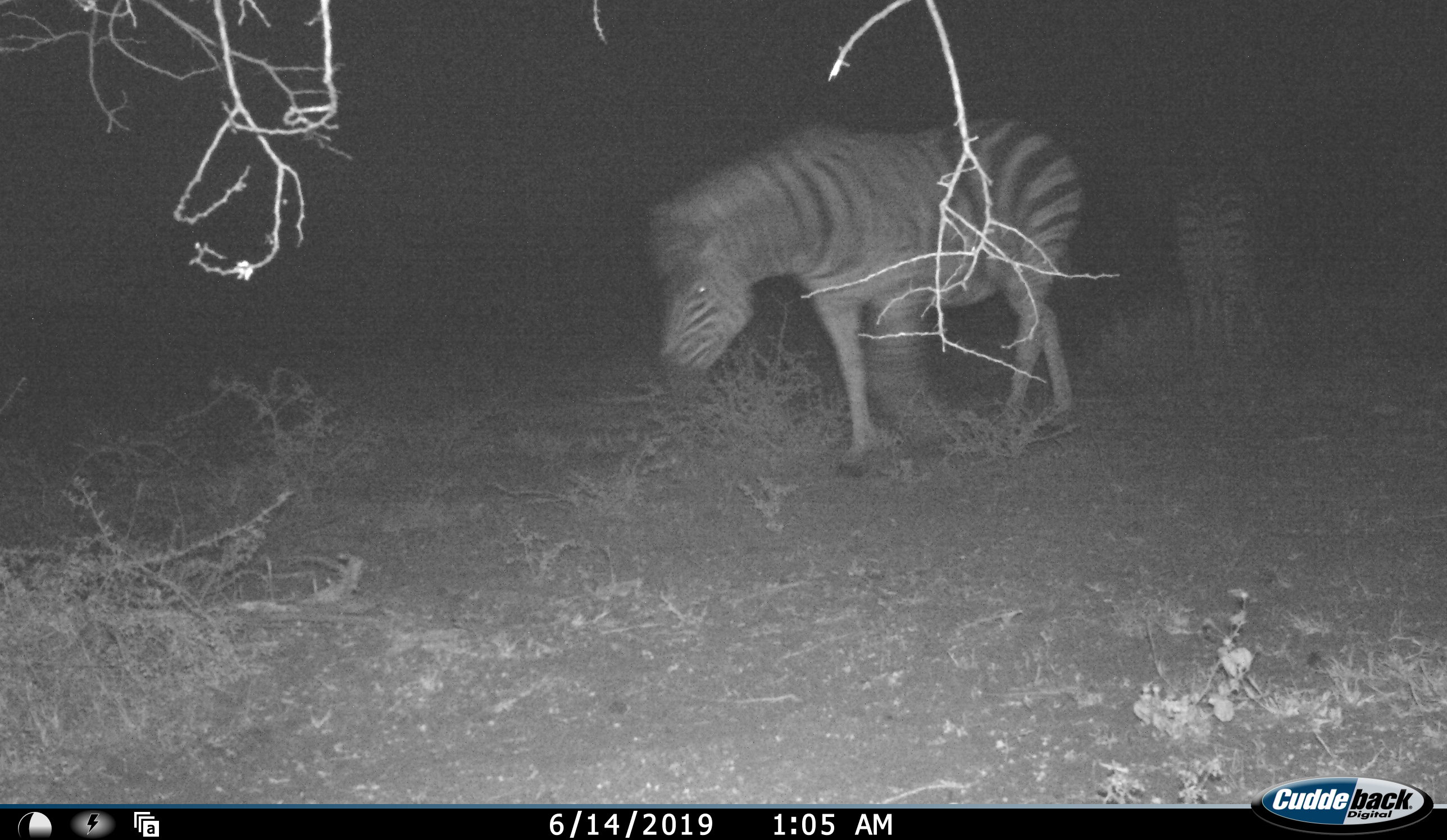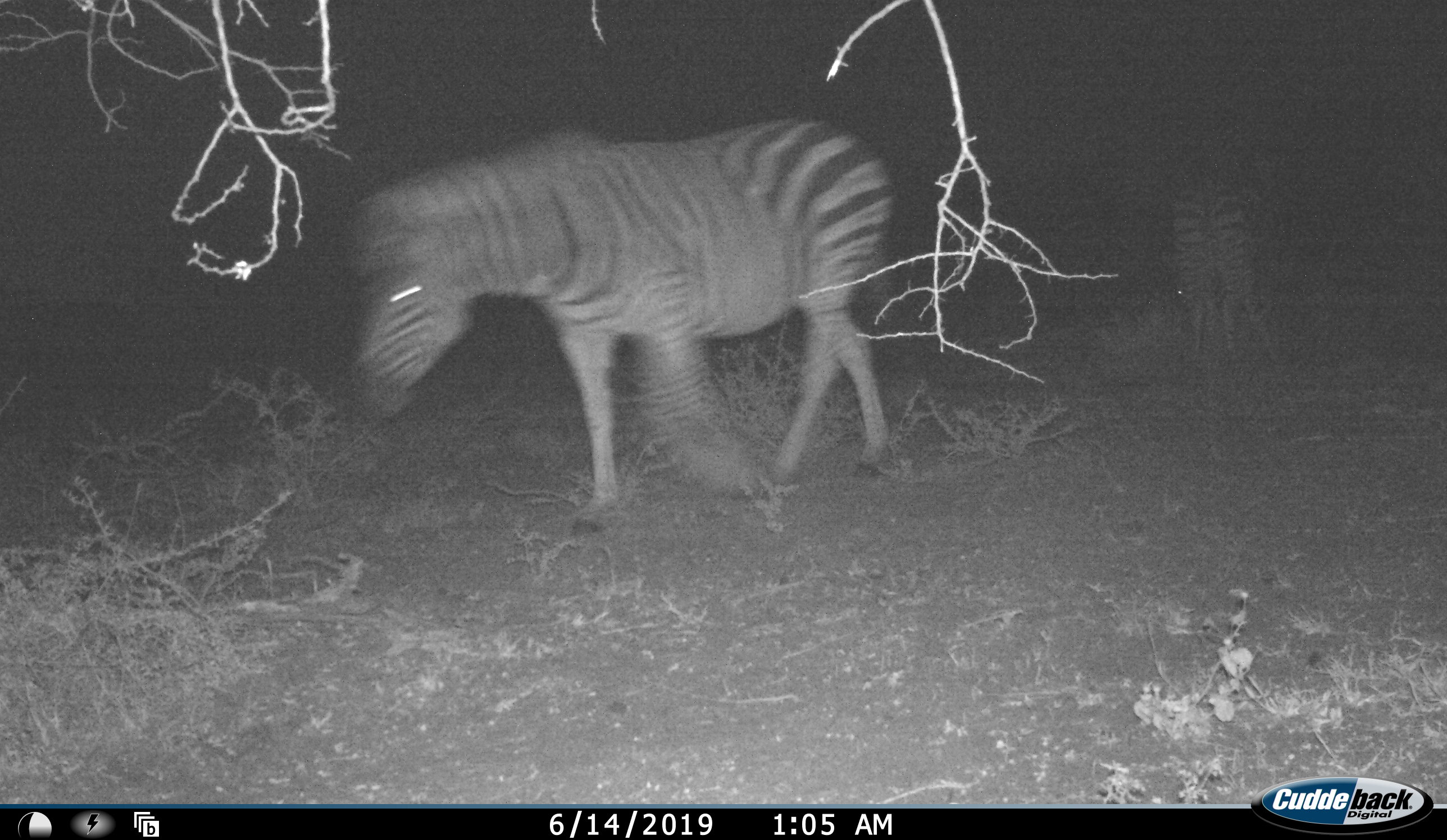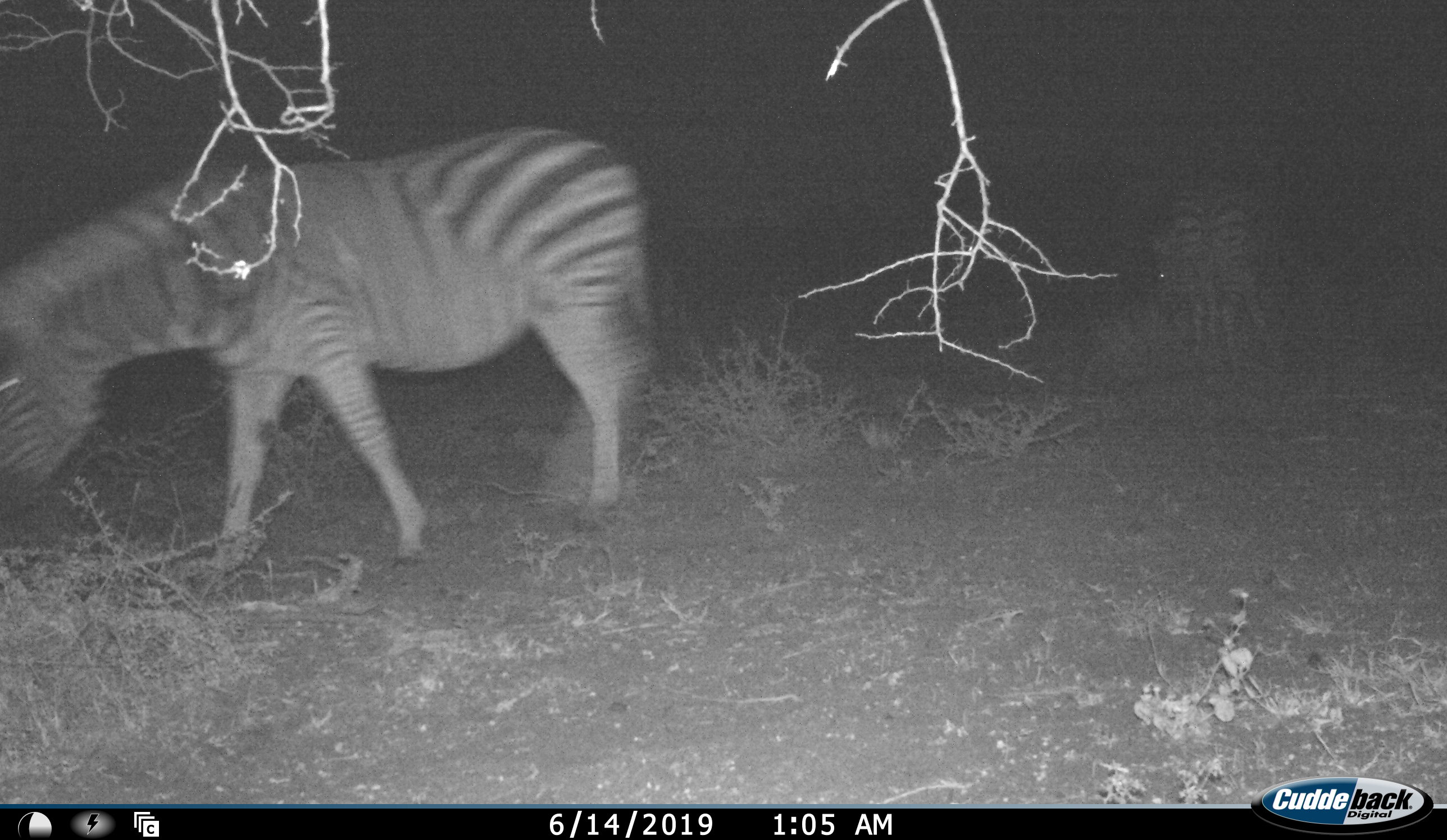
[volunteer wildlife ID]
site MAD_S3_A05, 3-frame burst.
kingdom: Animalia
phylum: Chordata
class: Mammalia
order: Perissodactyla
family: Equidae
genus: Equus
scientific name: Equus quagga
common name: plains zebra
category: zebraplains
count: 2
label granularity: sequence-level